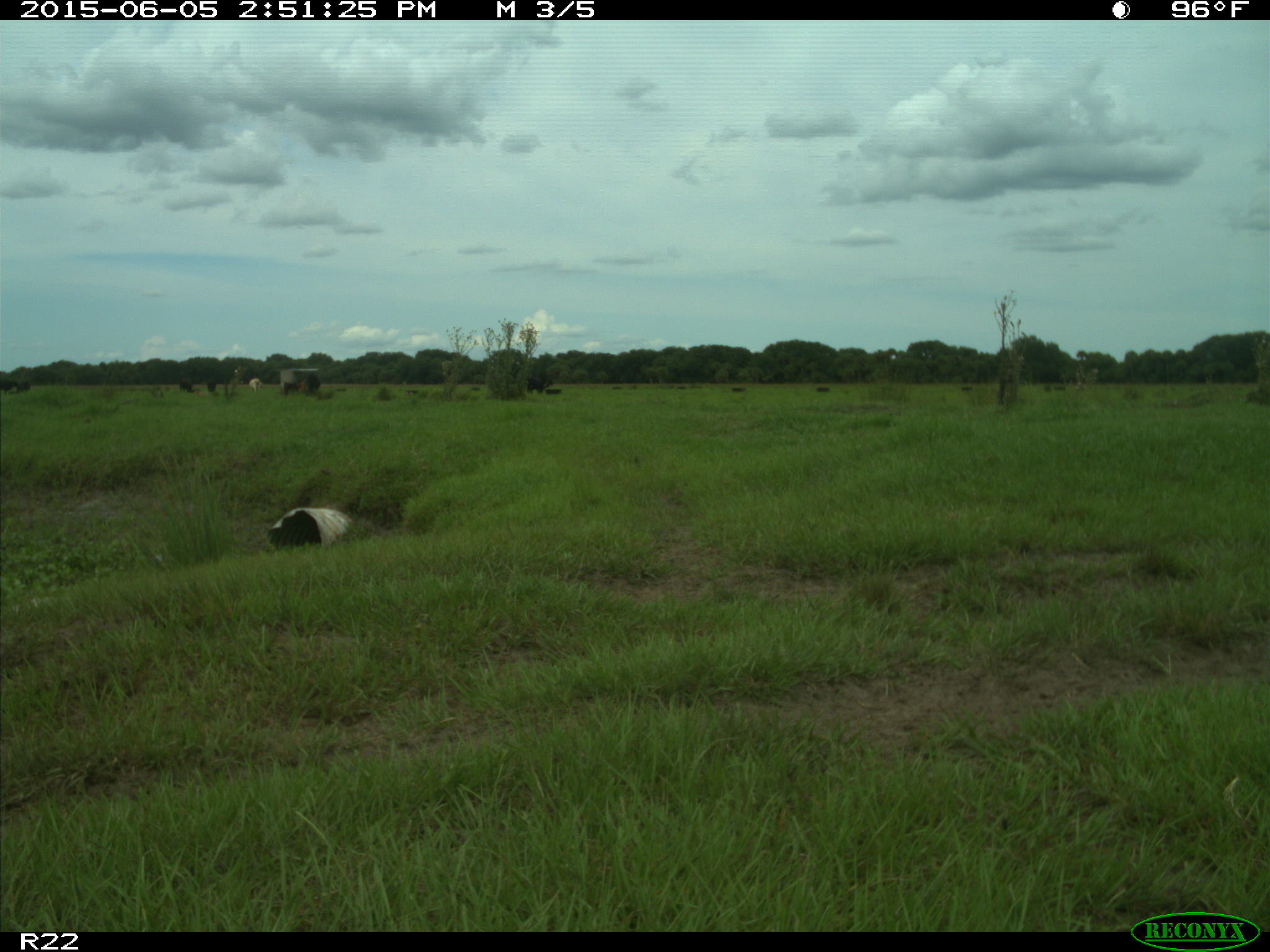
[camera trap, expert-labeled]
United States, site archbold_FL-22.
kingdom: Animalia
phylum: Chordata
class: Mammalia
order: Artiodactyla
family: Bovidae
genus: Bos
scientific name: Bos taurus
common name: domestic cow